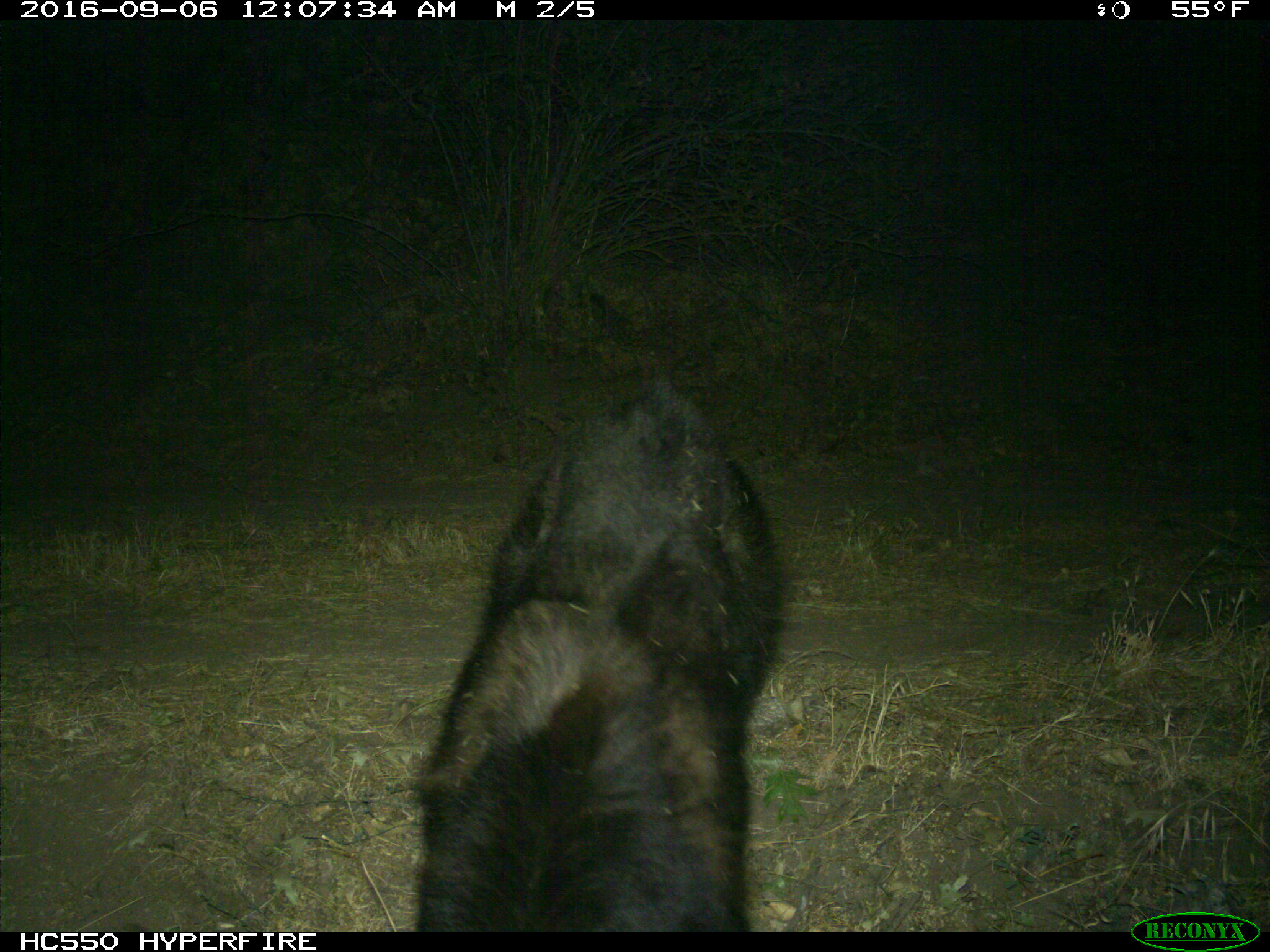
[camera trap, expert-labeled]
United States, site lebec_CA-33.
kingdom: Animalia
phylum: Chordata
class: Mammalia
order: Carnivora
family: Ursidae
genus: Ursus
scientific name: Ursus americanus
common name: american black bear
Ursus americanus (american black bear).